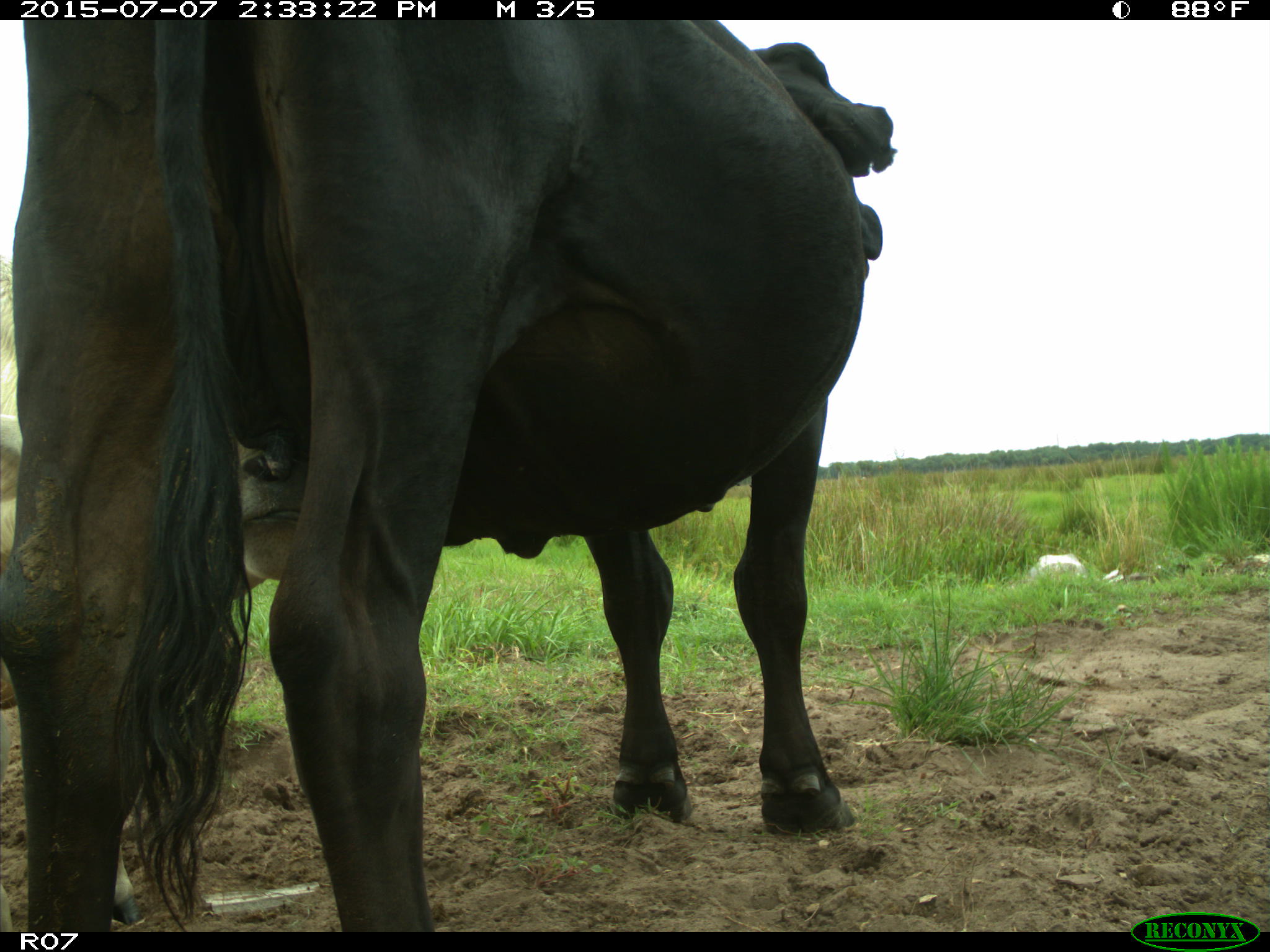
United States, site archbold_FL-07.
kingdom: Animalia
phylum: Chordata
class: Mammalia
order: Artiodactyla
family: Bovidae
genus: Bos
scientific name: Bos taurus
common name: domestic cow